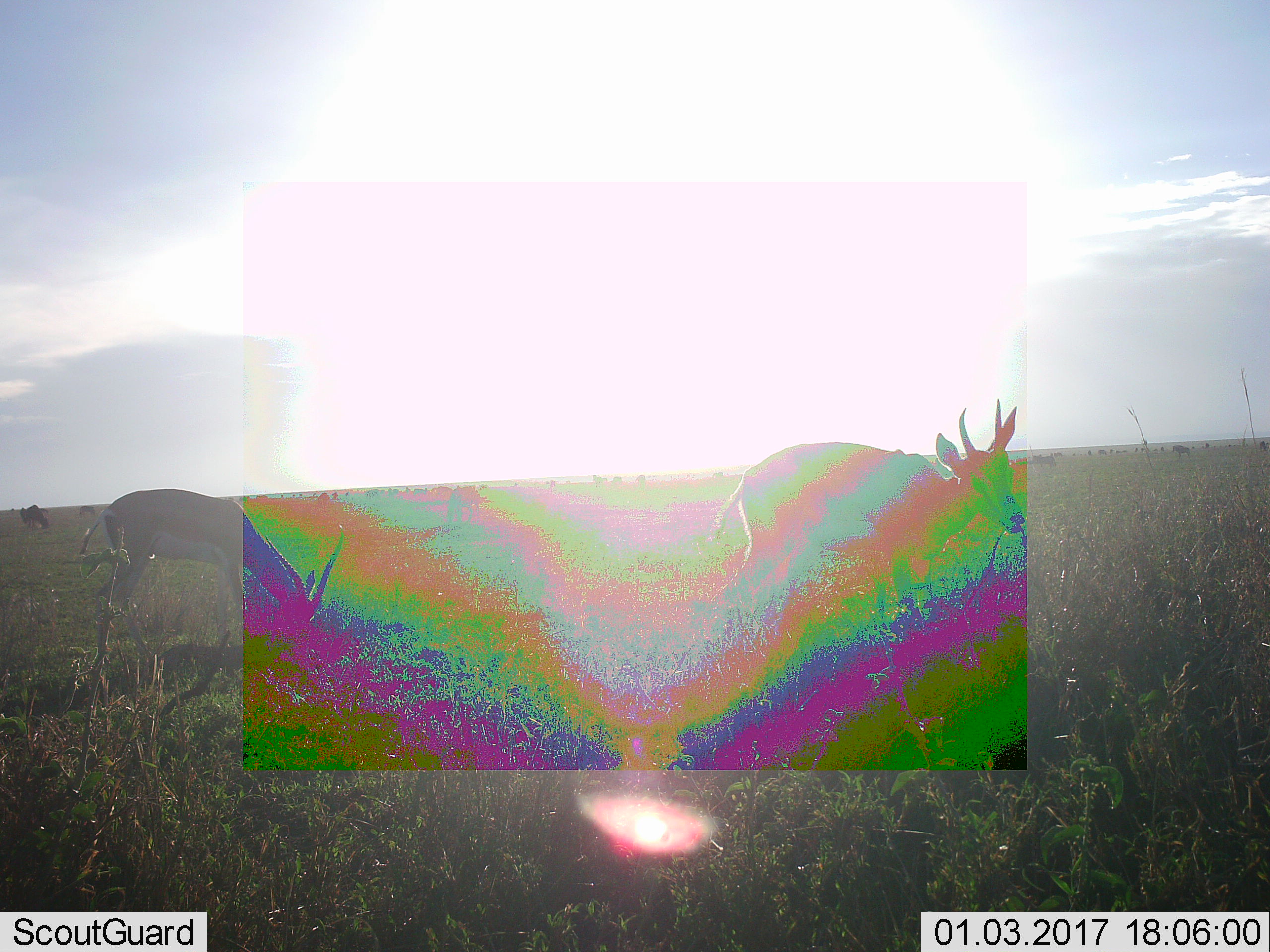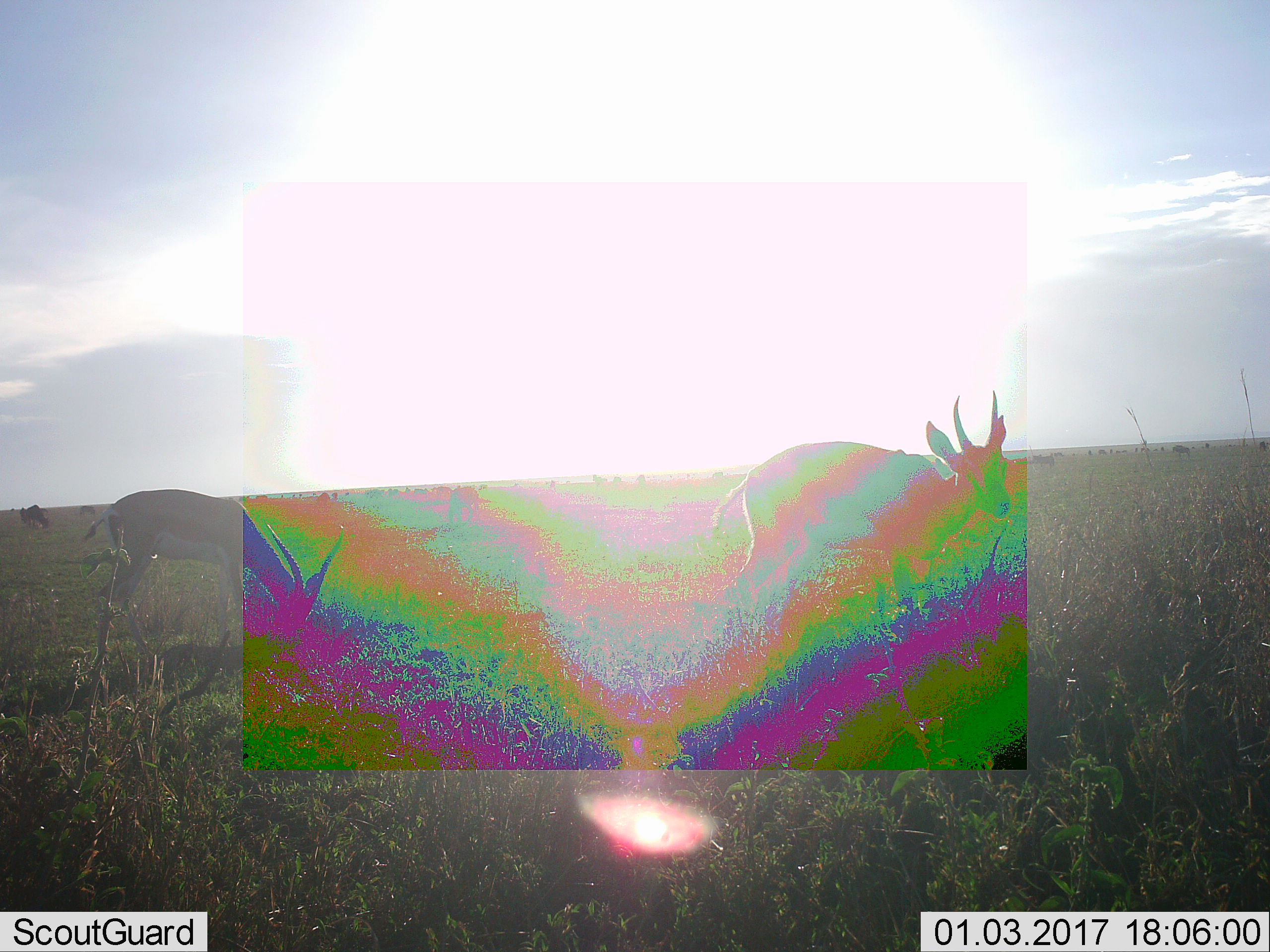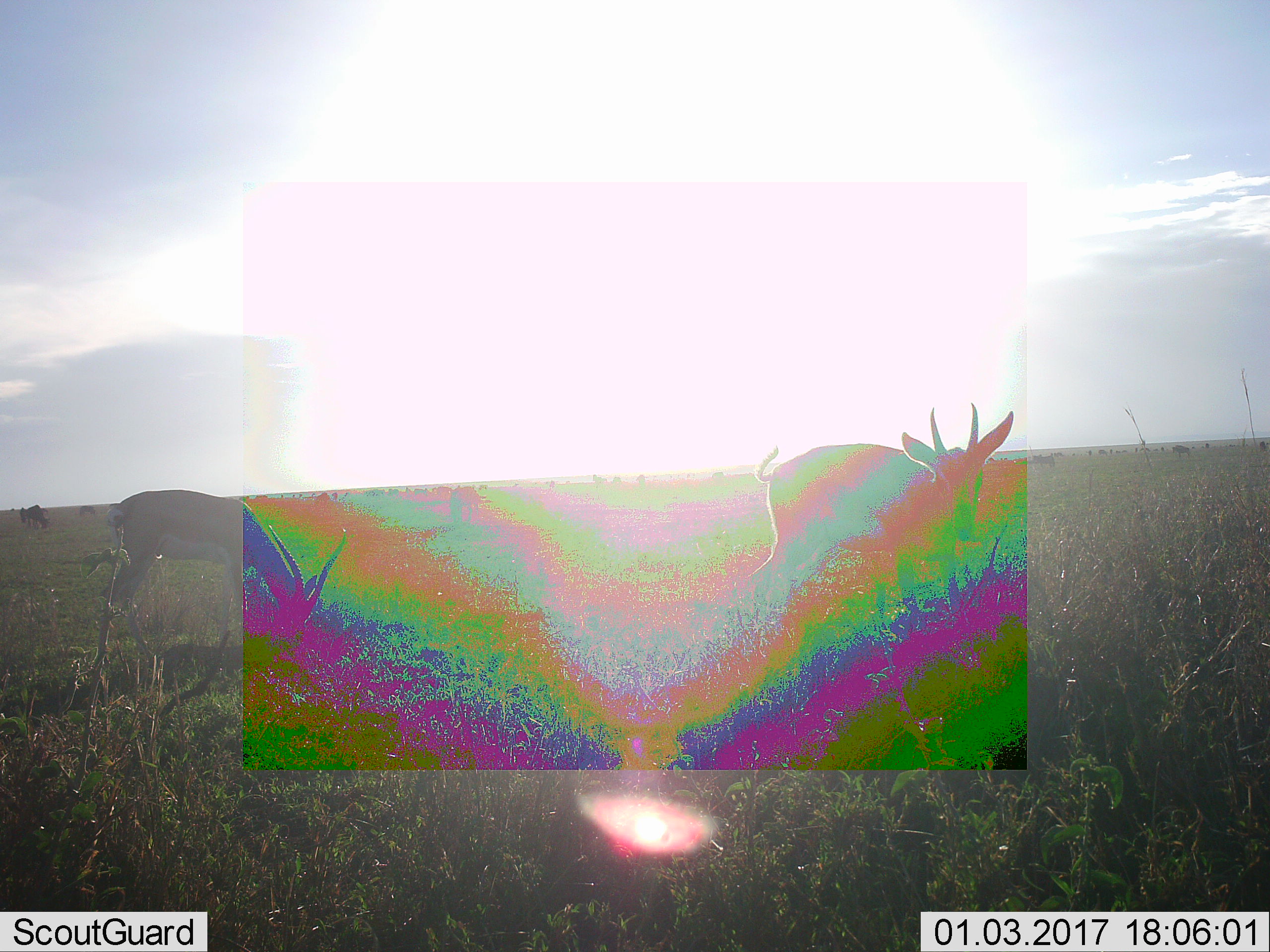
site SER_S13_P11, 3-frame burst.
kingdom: Animalia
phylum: Chordata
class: Mammalia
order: Artiodactyla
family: Bovidae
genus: Nanger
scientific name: Nanger granti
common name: grant's gazelle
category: gazellegrants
Gazellegrants (grant's gazelle) (Nanger granti), count 2. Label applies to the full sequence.